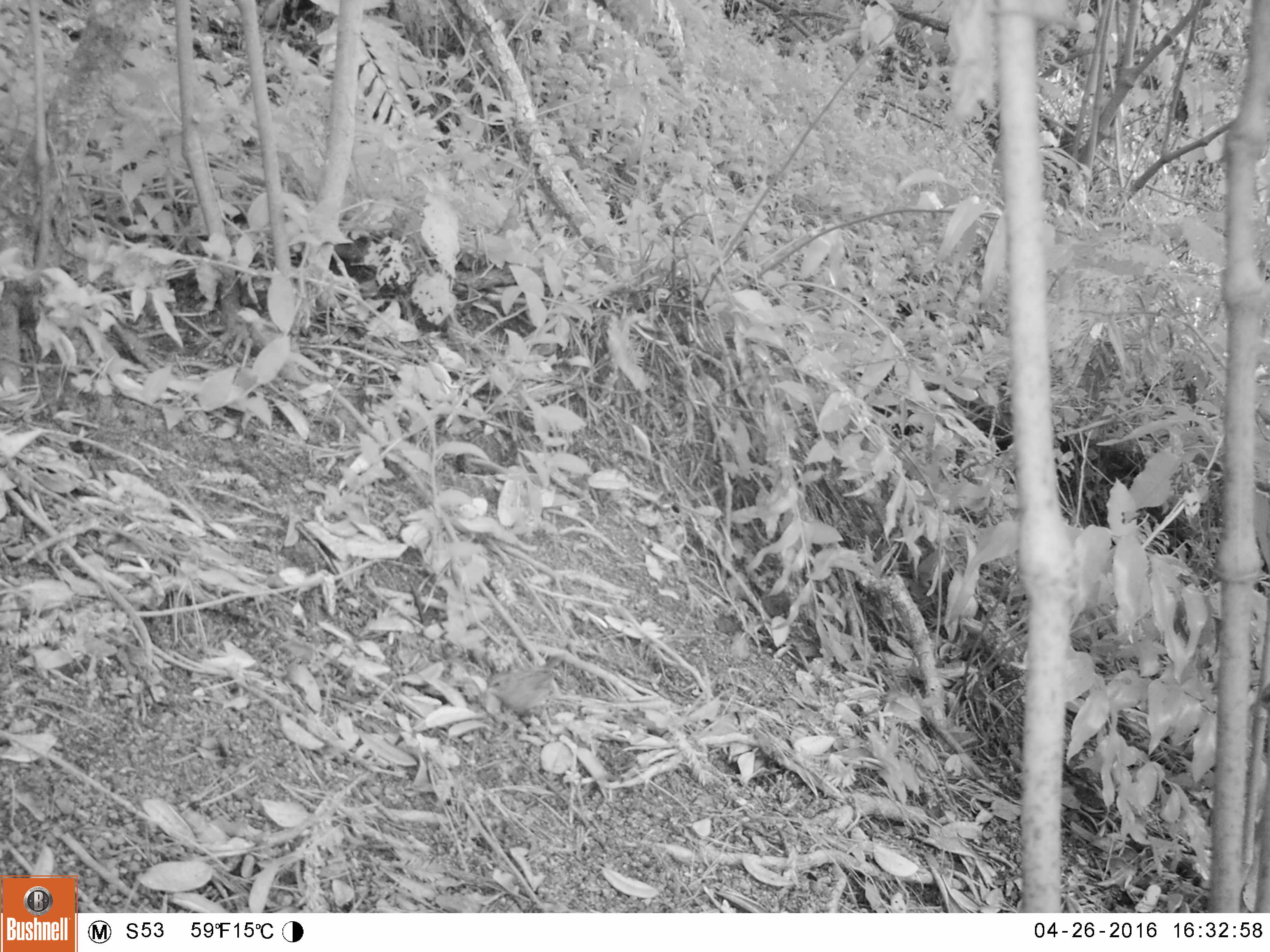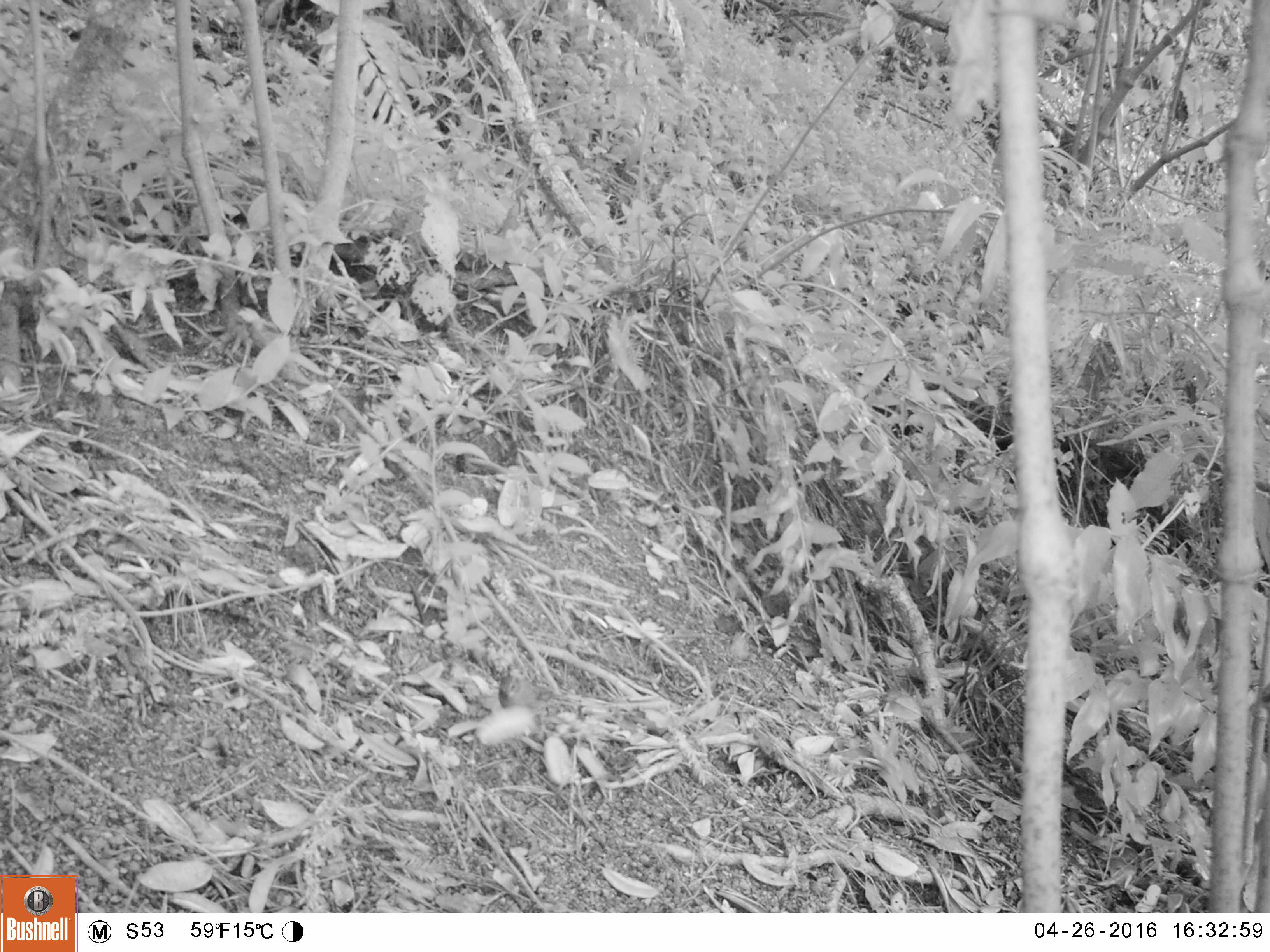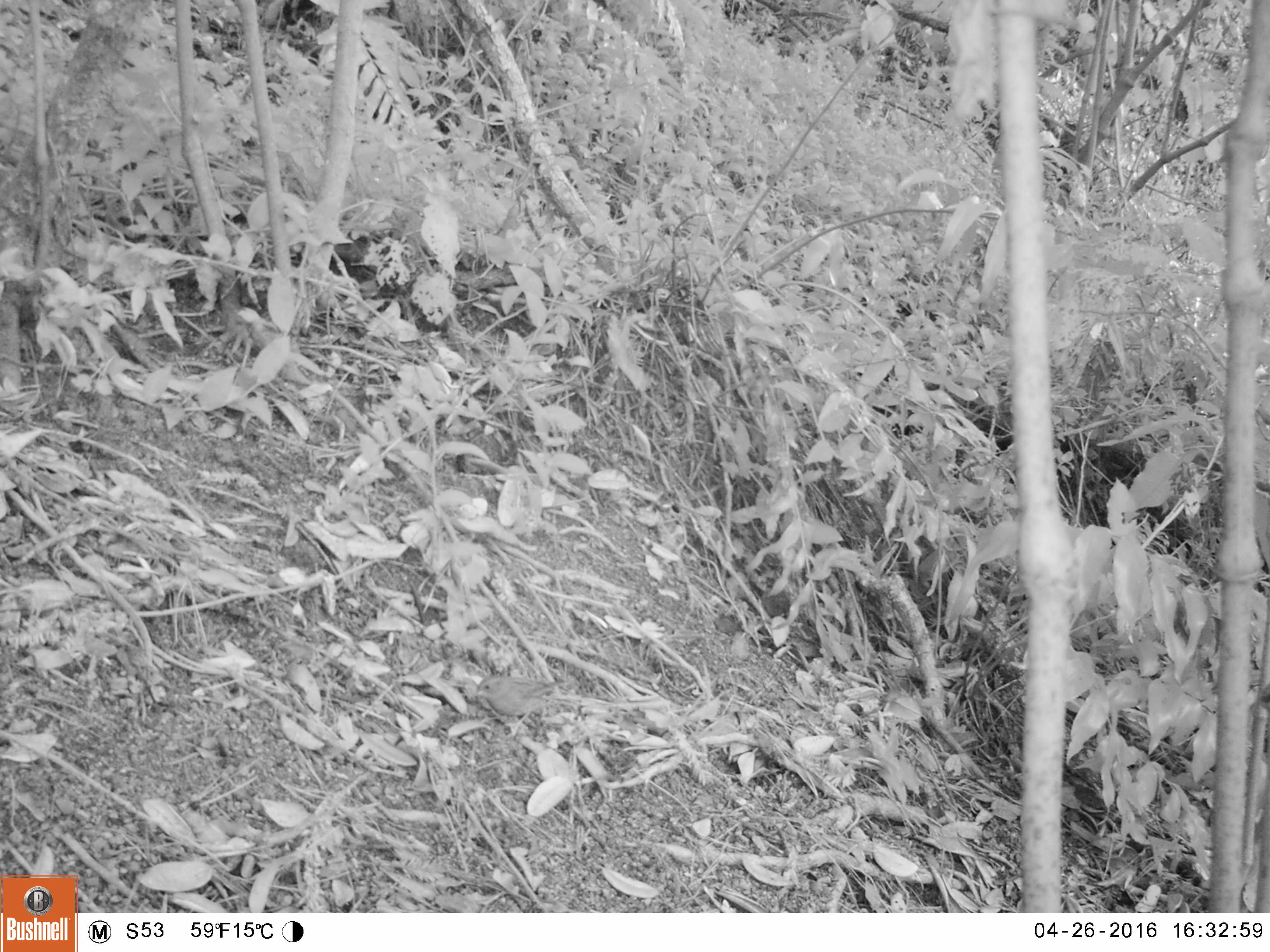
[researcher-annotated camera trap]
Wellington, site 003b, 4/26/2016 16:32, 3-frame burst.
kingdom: Animalia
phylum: Chordata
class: Aves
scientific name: Aves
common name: bird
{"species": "bird (Aves)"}